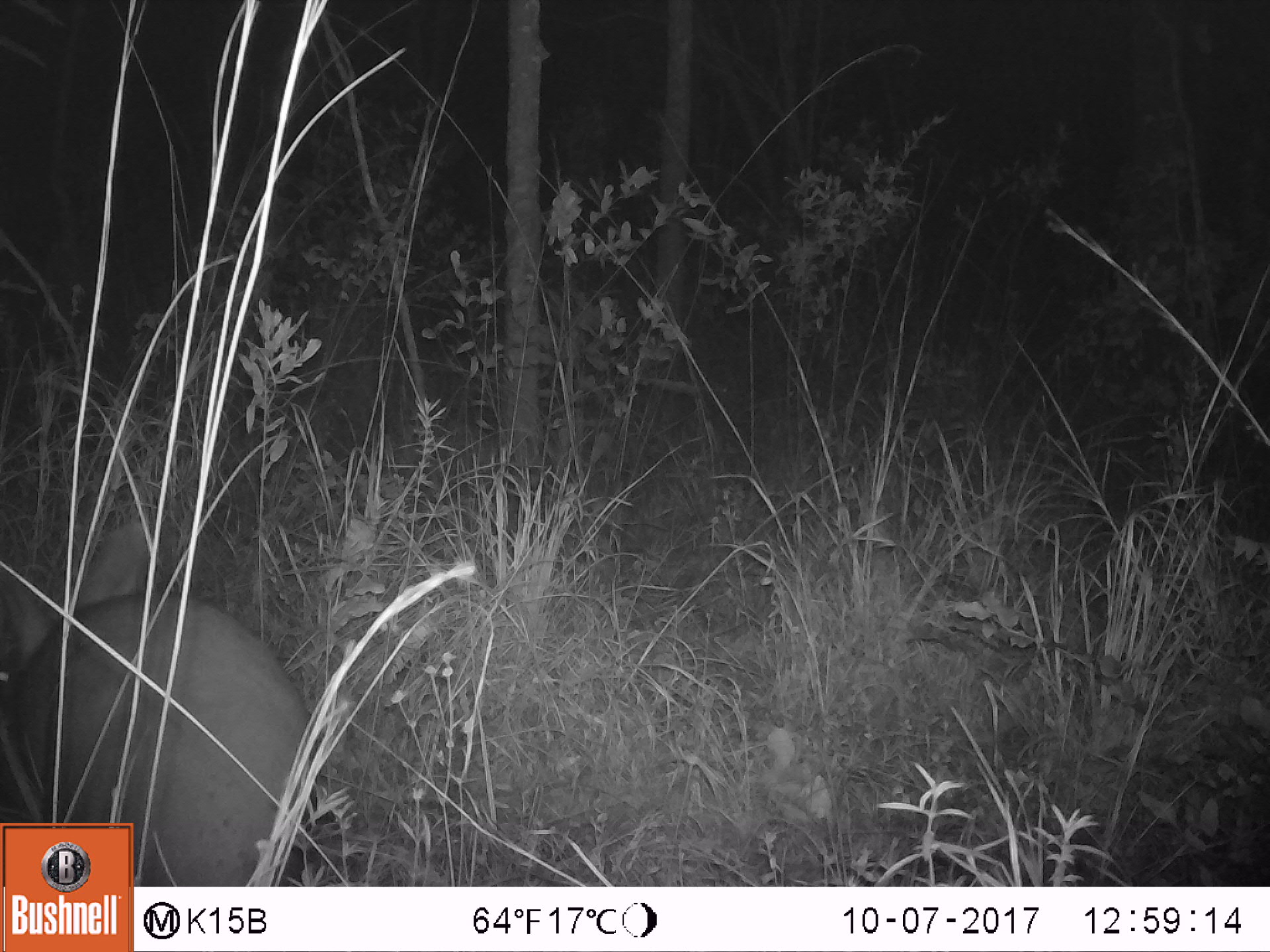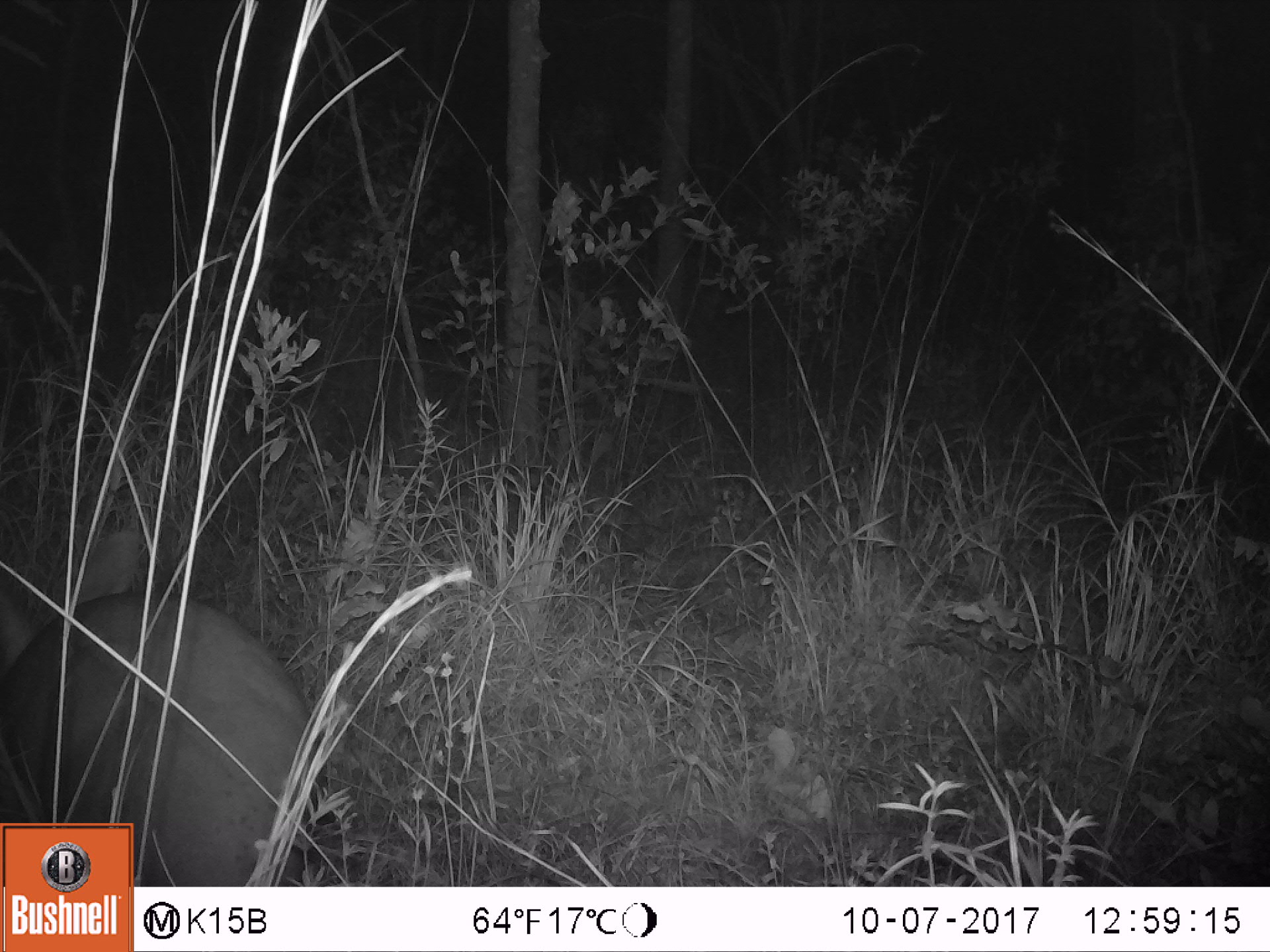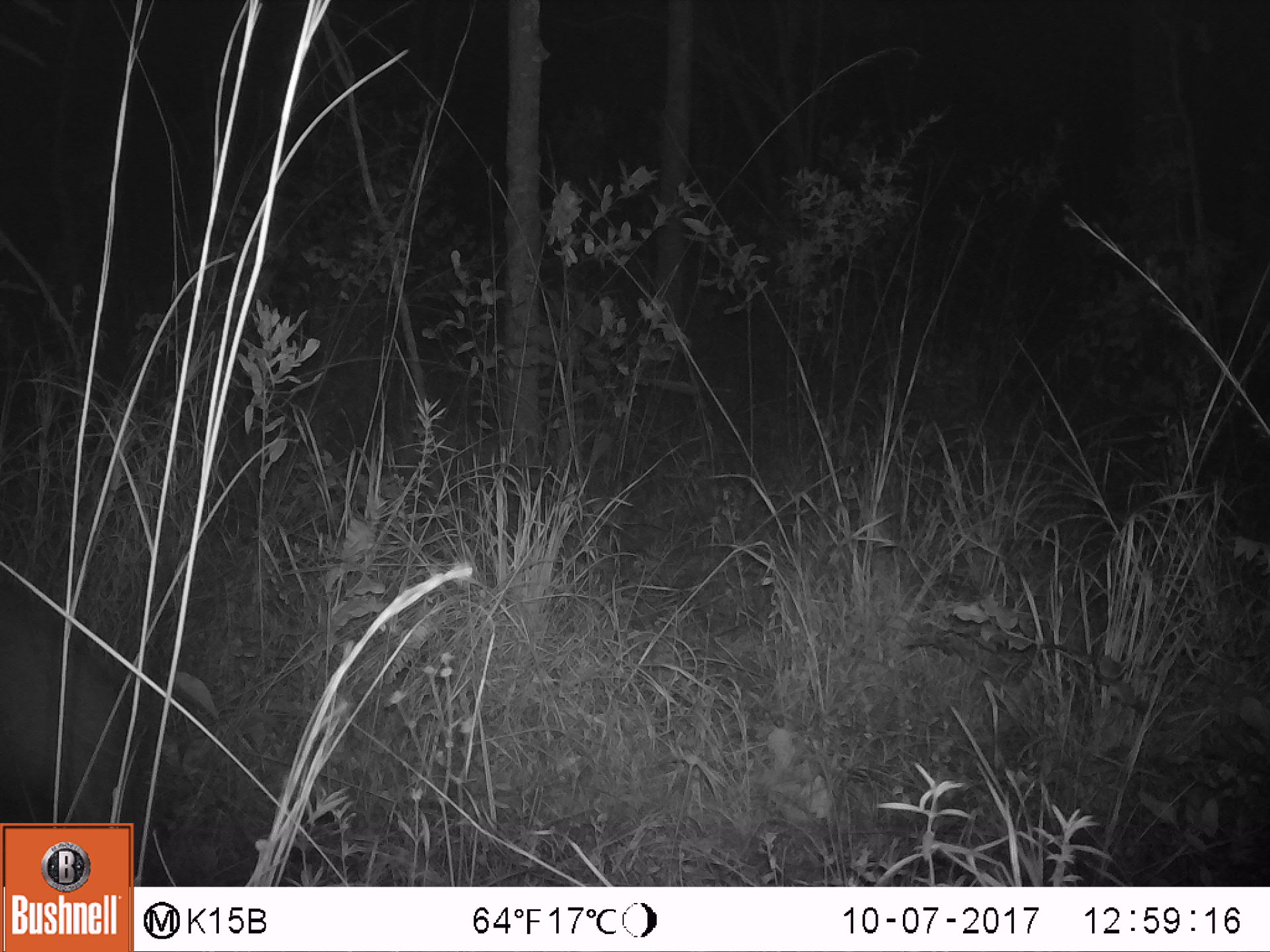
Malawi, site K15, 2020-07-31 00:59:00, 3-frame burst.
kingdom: Animalia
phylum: Chordata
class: Mammalia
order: Tubulidentata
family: Orycteropodidae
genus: Orycteropus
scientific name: Orycteropus afer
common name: aardvark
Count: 1.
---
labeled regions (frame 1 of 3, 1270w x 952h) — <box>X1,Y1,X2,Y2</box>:
aardvark: <box>2,510,305,818</box>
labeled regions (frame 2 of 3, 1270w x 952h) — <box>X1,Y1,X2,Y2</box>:
aardvark: <box>5,521,322,813</box>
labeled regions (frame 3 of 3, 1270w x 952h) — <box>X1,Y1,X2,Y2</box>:
aardvark: <box>2,599,145,820</box>